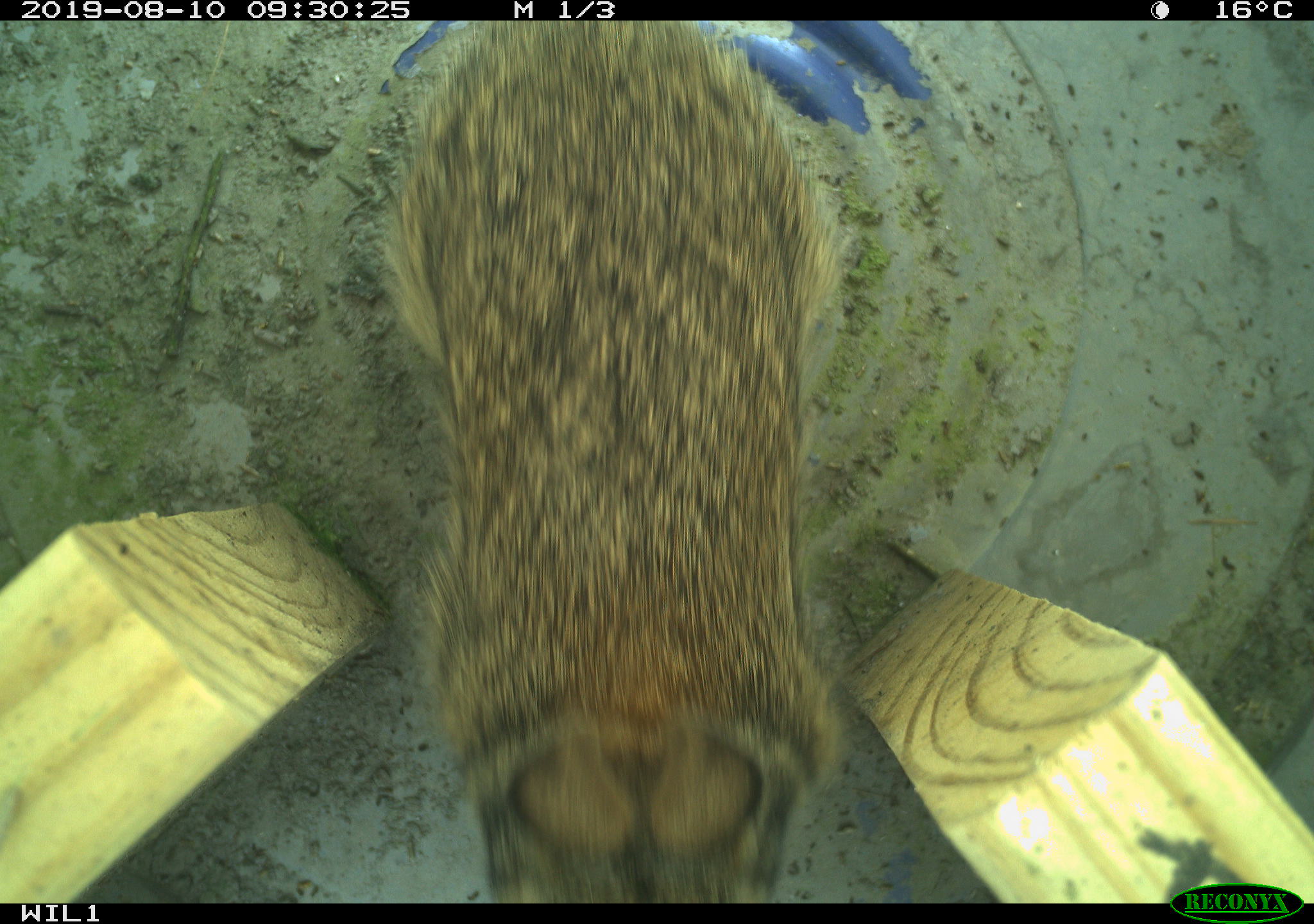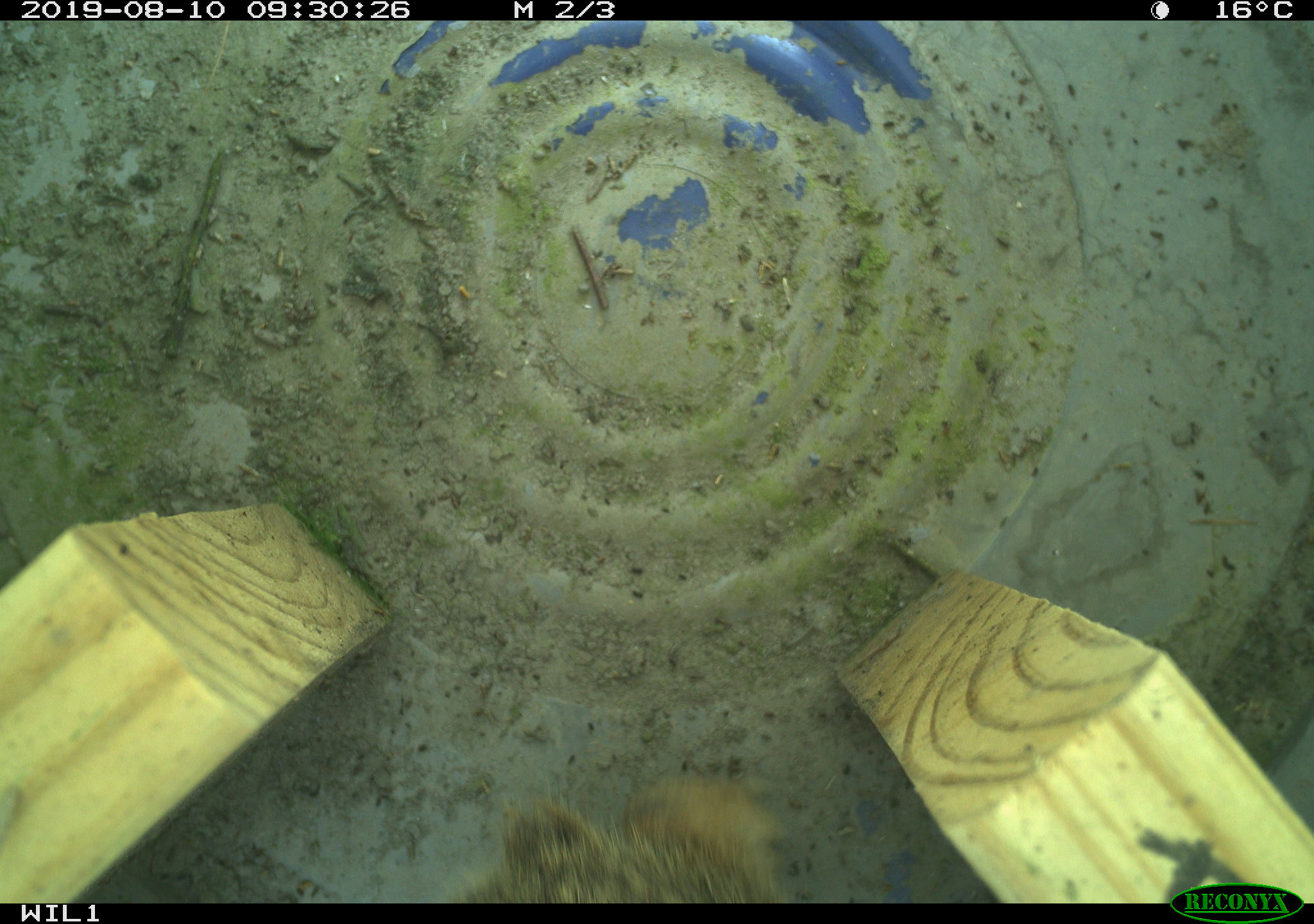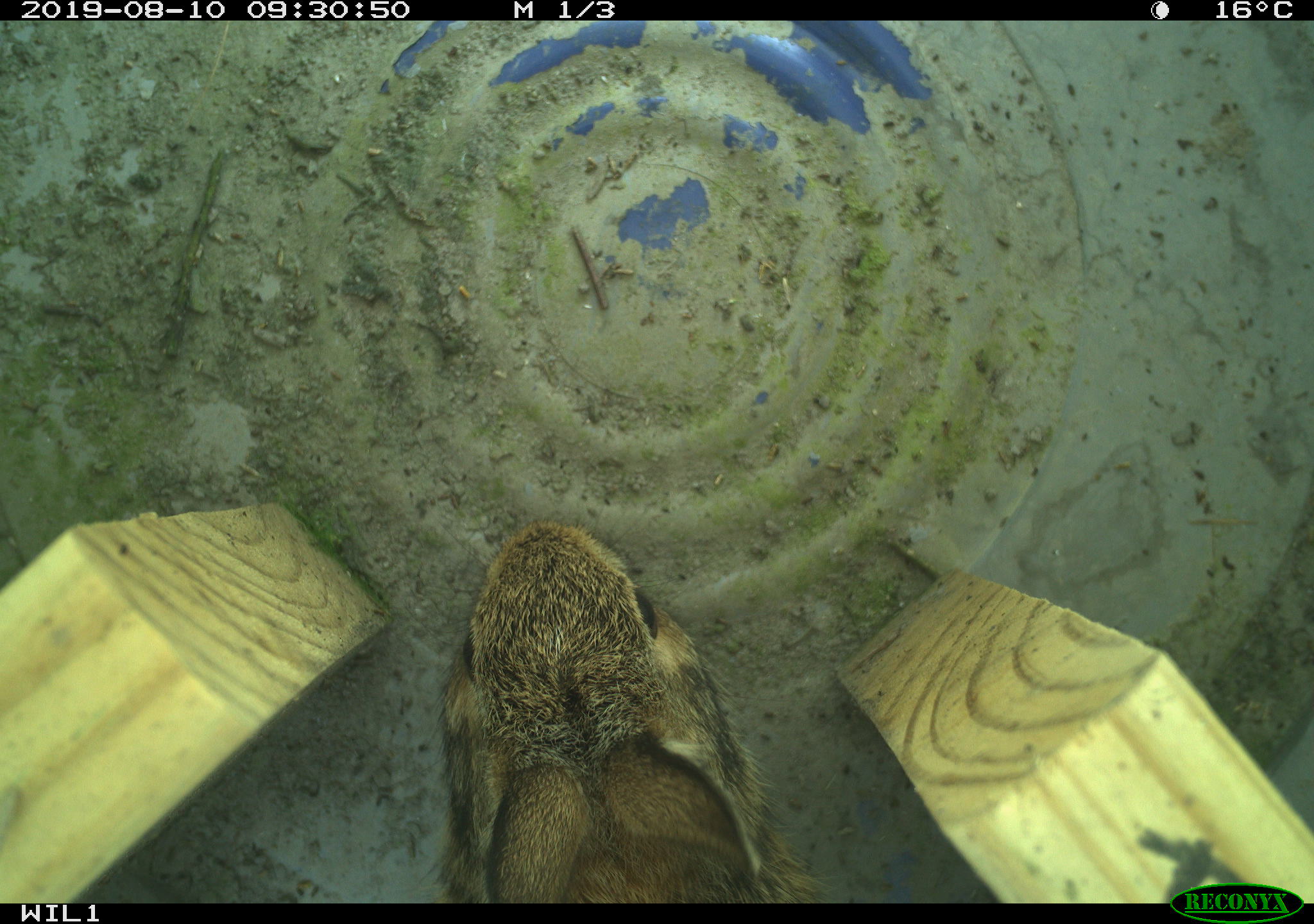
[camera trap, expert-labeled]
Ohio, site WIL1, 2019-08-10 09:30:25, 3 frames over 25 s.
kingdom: Animalia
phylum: Chordata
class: Mammalia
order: Lagomorpha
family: Leporidae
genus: Sylvilagus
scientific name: Sylvilagus floridanus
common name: eastern cottontail